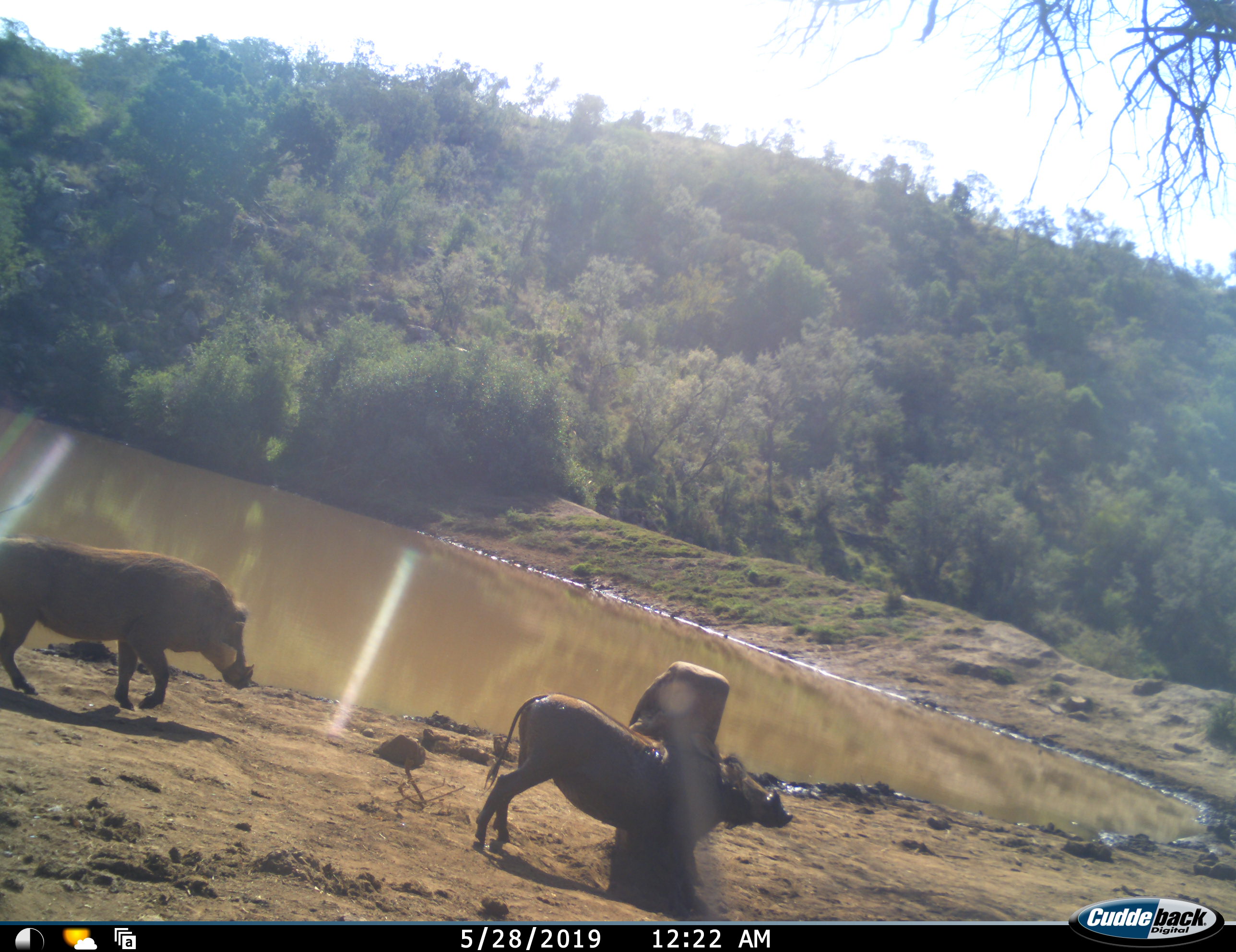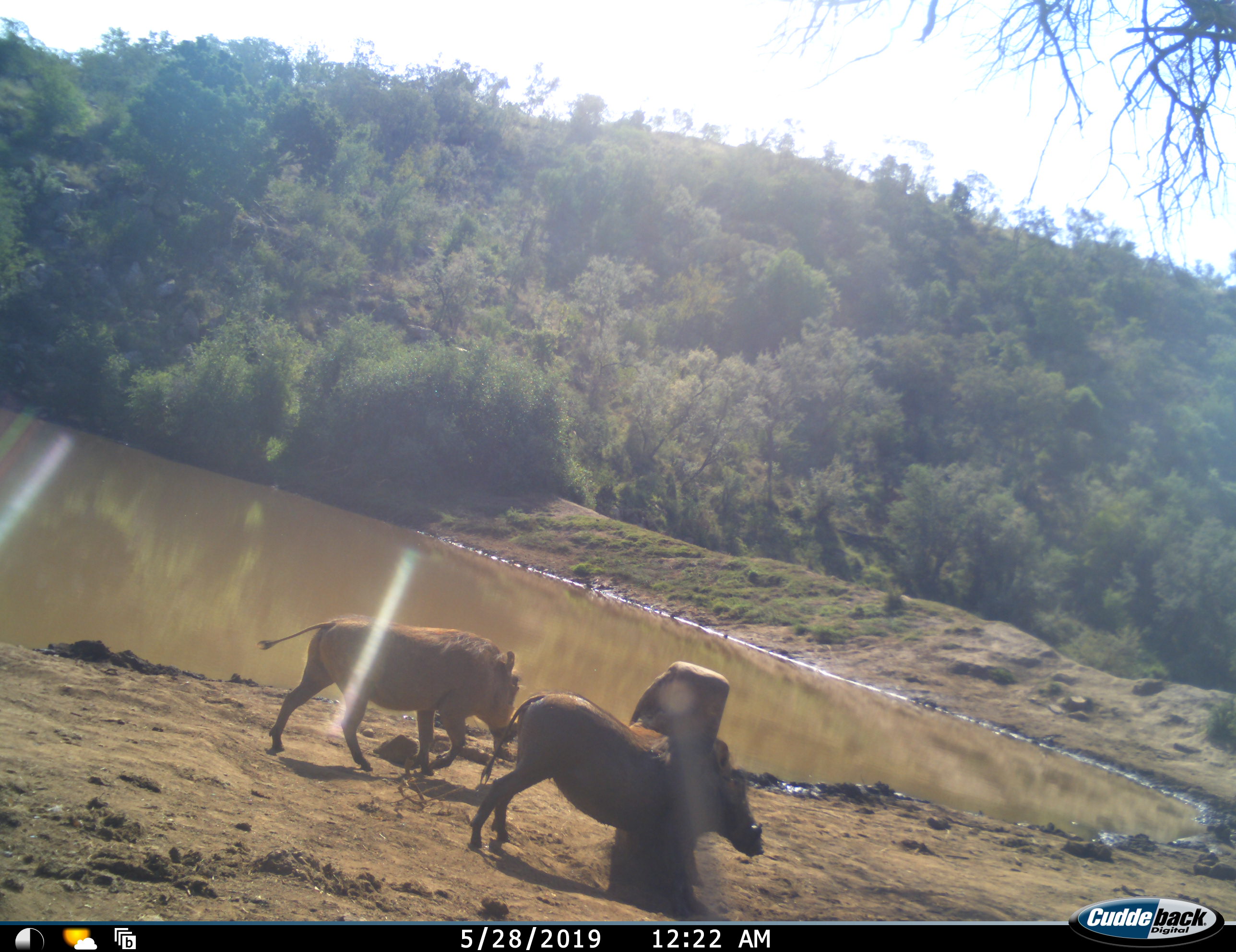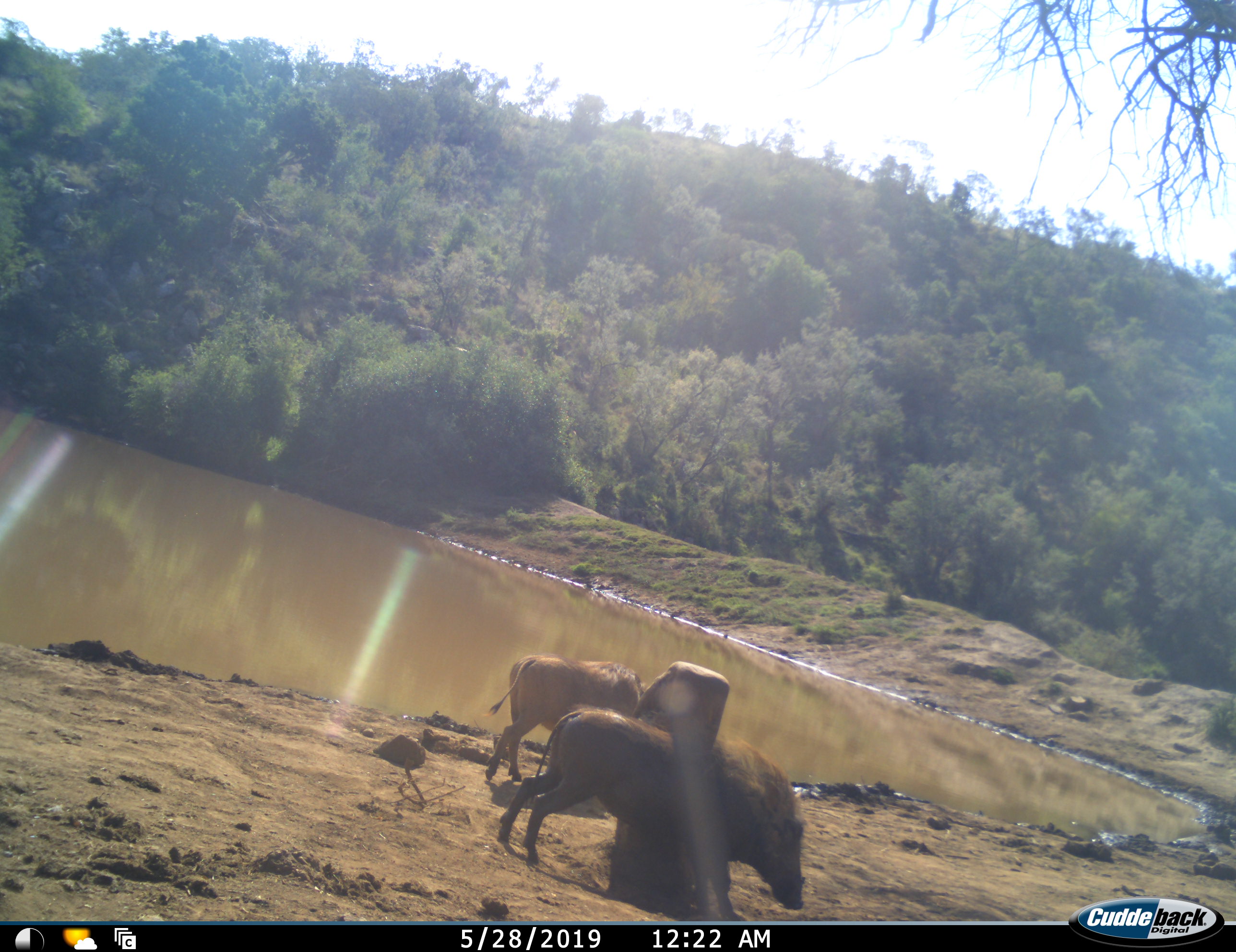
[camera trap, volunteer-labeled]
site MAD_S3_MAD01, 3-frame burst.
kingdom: Animalia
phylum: Chordata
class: Mammalia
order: Artiodactyla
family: Suidae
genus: Phacochoerus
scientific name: Phacochoerus africanus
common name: warthog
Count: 2.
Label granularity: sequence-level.